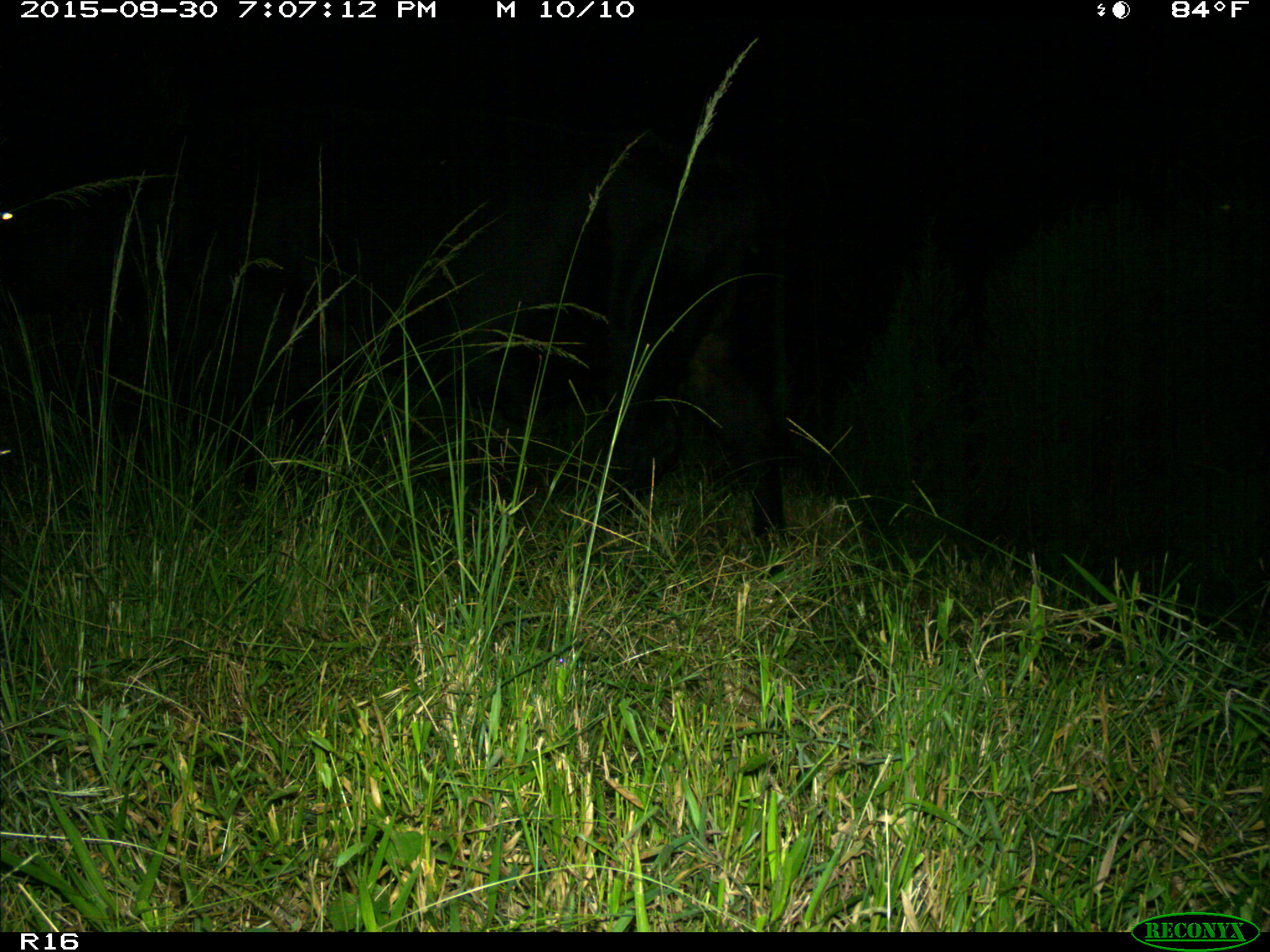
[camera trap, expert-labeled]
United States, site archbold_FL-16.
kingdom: Animalia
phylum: Chordata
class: Mammalia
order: Artiodactyla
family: Bovidae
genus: Bos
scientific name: Bos taurus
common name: domestic cow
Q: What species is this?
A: Bos taurus (domestic cow).